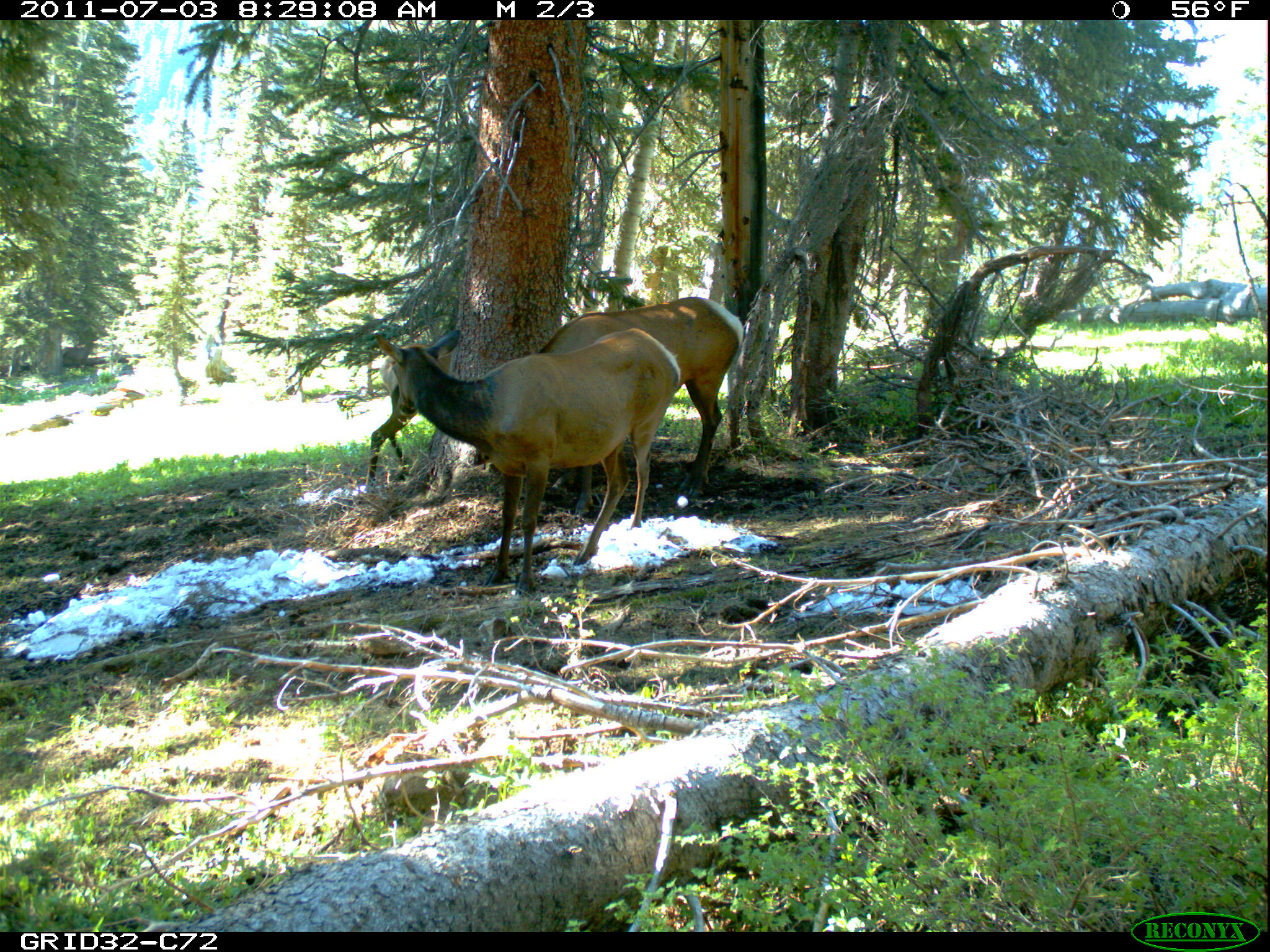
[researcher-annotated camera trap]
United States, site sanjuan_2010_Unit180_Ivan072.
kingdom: Animalia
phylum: Chordata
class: Mammalia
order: Artiodactyla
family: Cervidae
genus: Cervus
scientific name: Cervus elaphus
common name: red deer